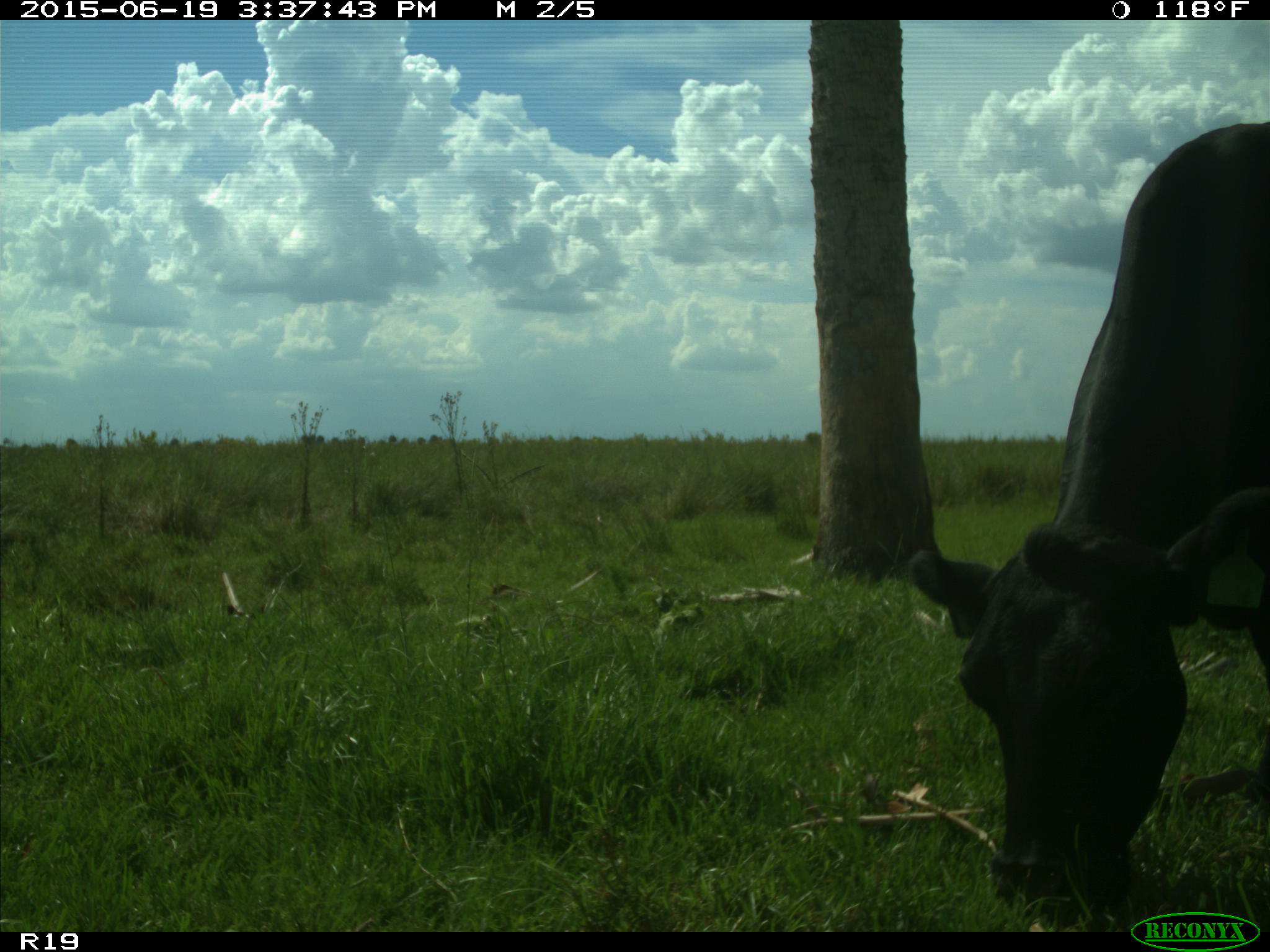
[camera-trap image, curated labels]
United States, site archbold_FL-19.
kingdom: Animalia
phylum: Chordata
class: Mammalia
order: Artiodactyla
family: Bovidae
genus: Bos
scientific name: Bos taurus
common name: domestic cow